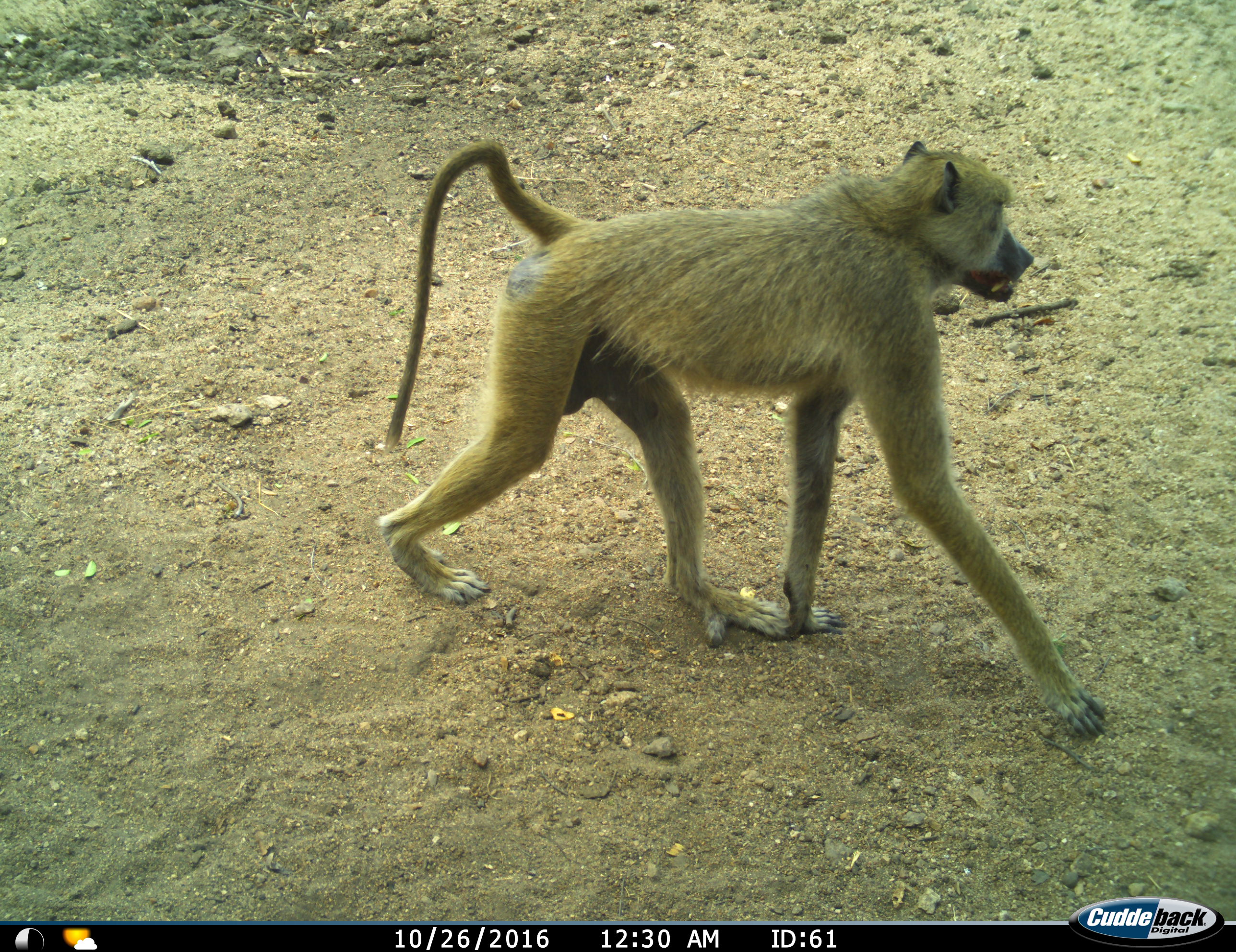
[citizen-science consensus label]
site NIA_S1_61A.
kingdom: Animalia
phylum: Chordata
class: Mammalia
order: Primates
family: Cercopithecidae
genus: Papio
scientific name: Papio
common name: baboon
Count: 1.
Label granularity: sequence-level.